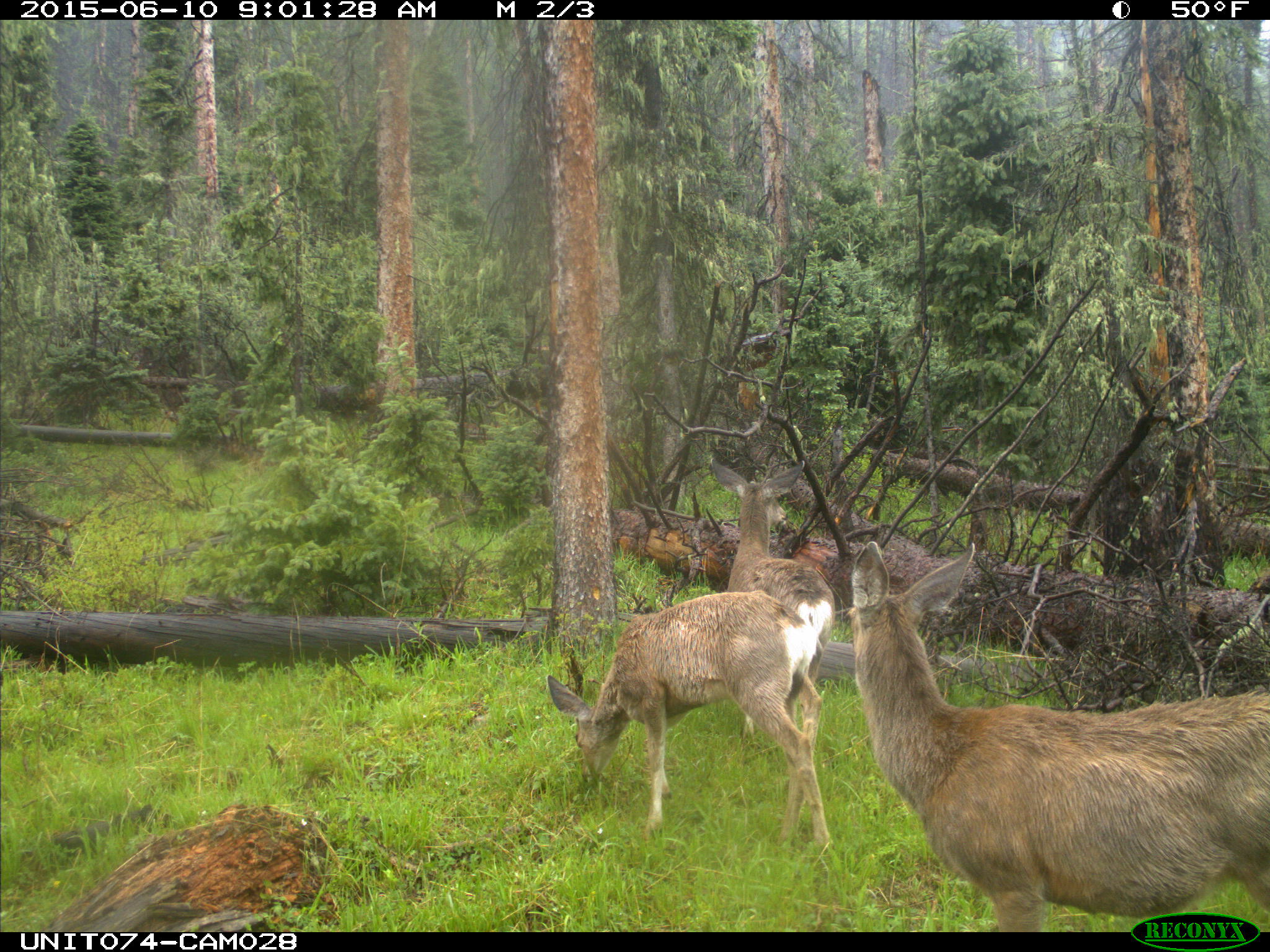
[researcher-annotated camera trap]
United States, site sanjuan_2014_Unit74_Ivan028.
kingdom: Animalia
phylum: Chordata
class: Mammalia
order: Artiodactyla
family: Cervidae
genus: Odocoileus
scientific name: Odocoileus hemionus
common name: mule deer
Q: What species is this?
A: Odocoileus hemionus (mule deer).